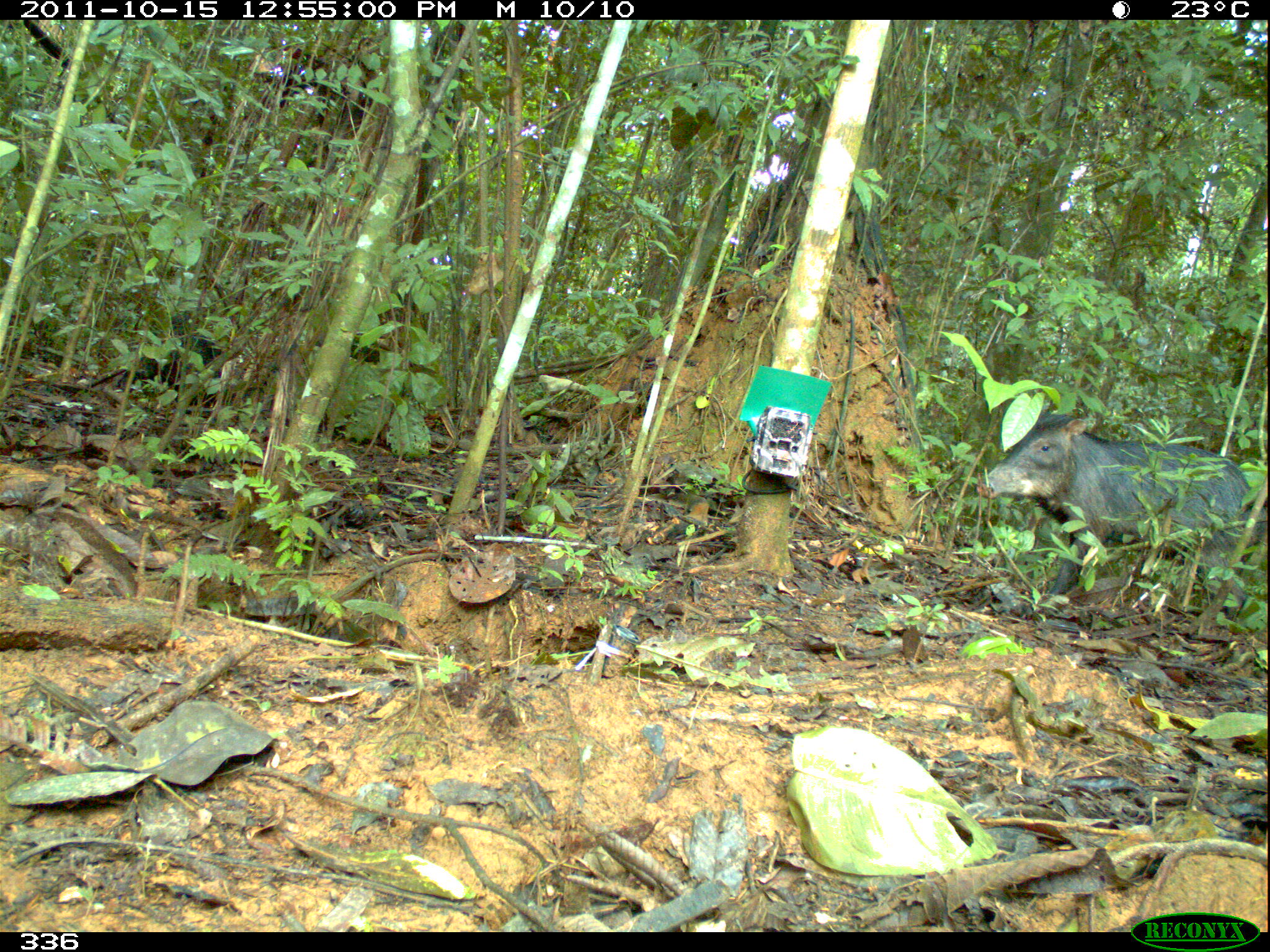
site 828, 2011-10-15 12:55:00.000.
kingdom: Animalia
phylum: Chordata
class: Mammalia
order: Artiodactyla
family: Tayassuidae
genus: Tayassu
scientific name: Tayassu pecari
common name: white-lipped peccary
Tayassu pecari (white-lipped peccary).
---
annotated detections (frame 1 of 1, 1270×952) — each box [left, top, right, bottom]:
tayassu pecari: [975, 410, 1269, 610]